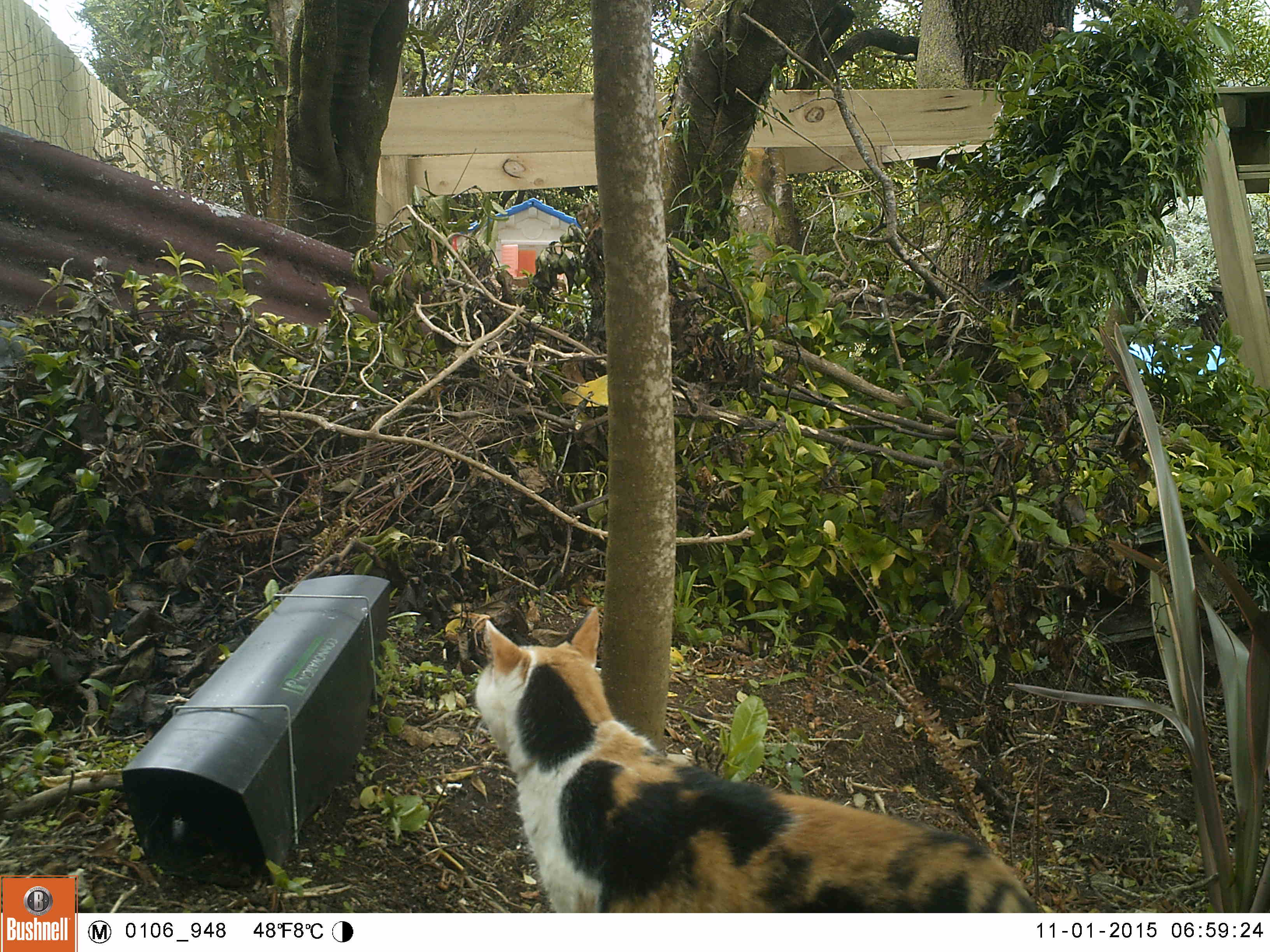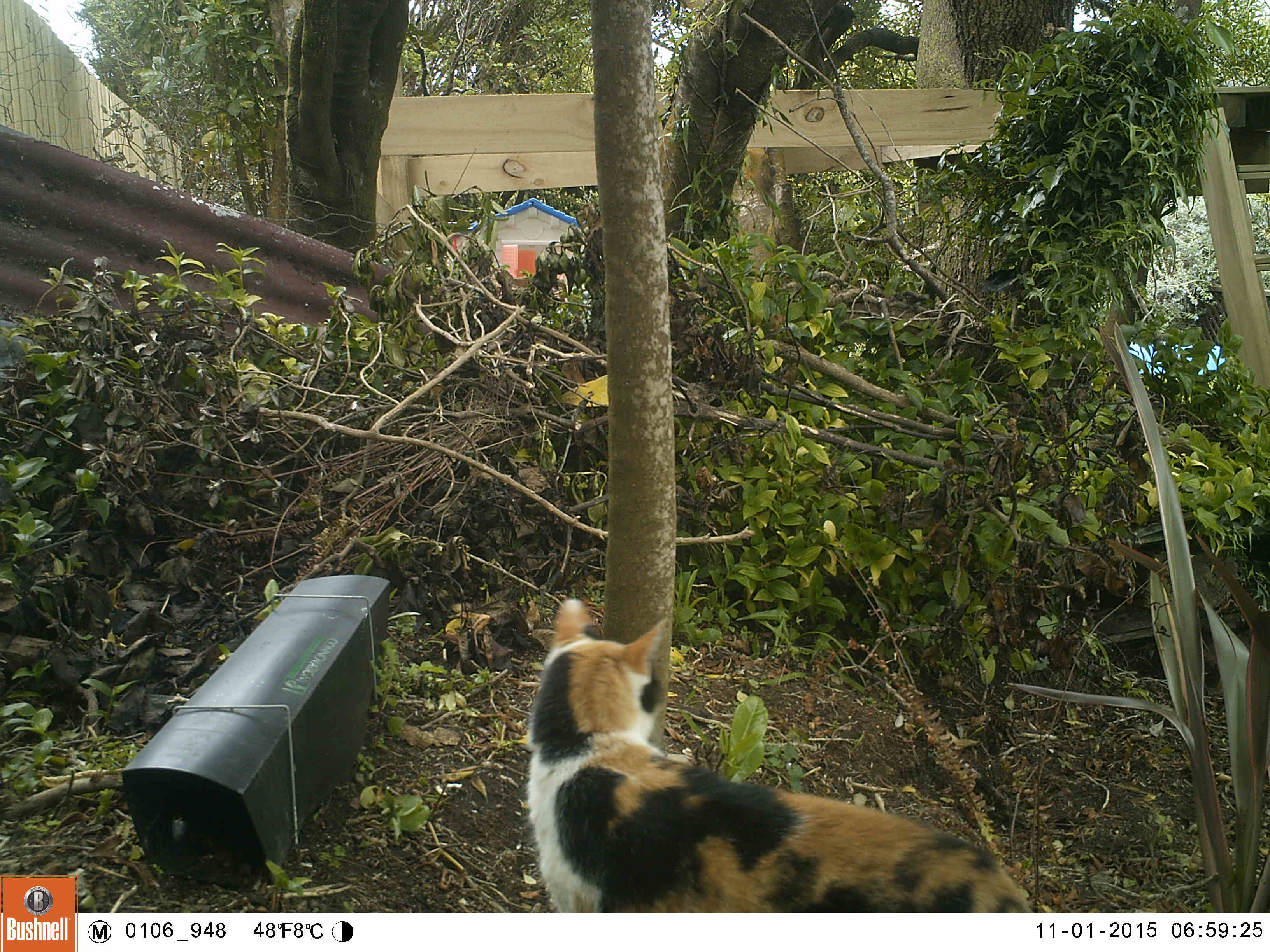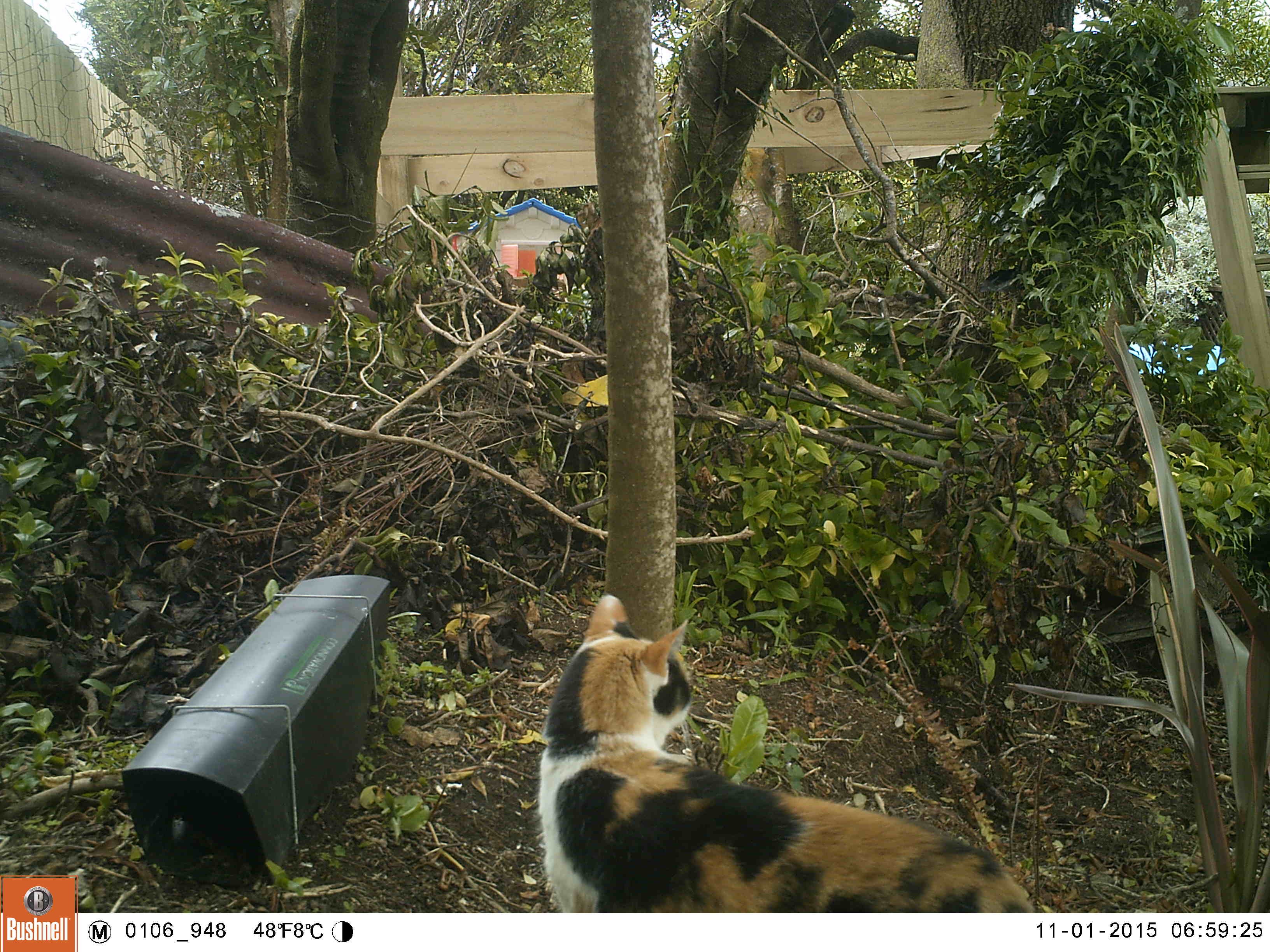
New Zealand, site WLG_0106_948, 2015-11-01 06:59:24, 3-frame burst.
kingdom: Animalia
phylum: Chordata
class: Mammalia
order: Carnivora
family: Felidae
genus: Felis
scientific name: Felis catus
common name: domestic cat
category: cat